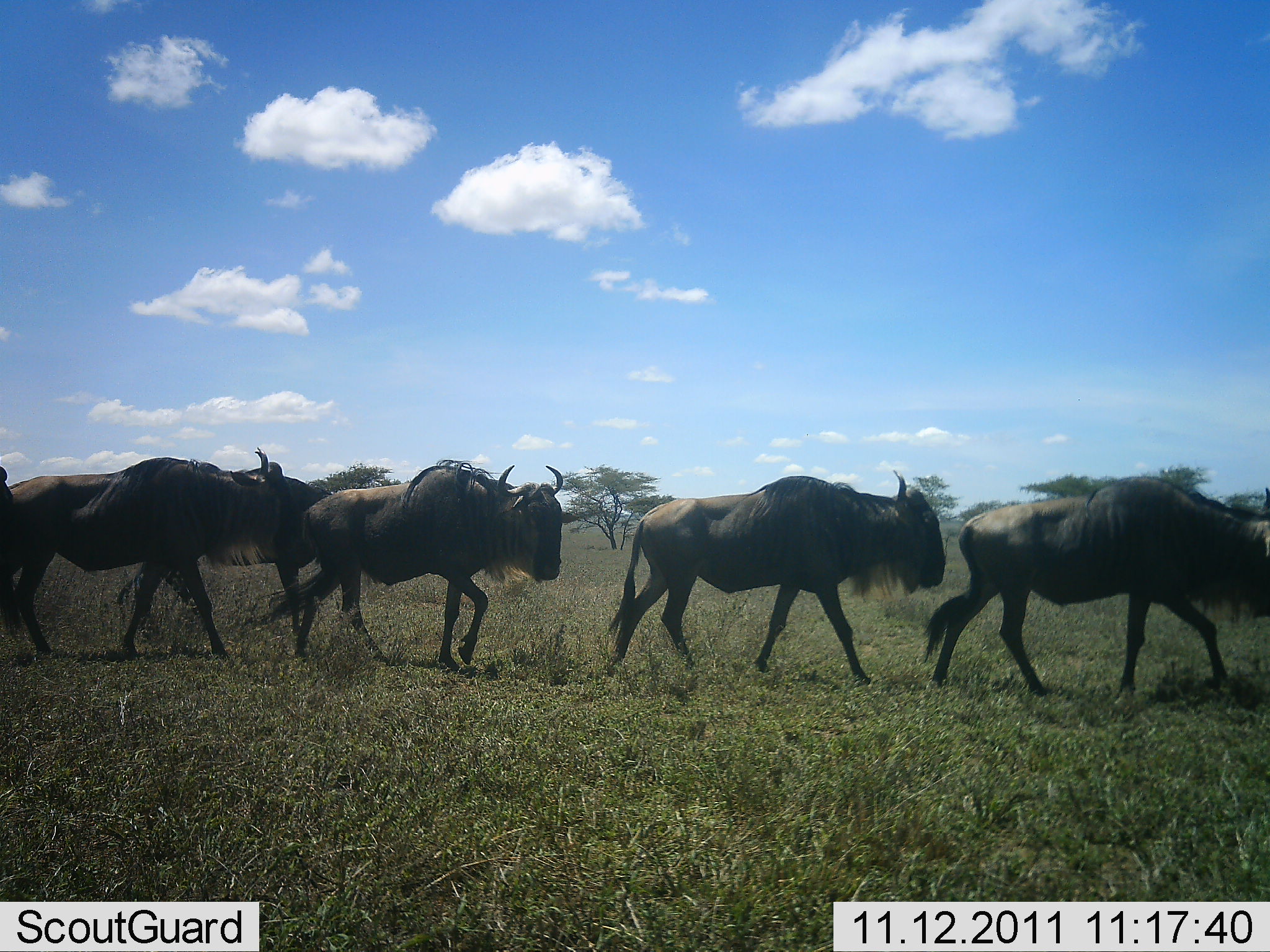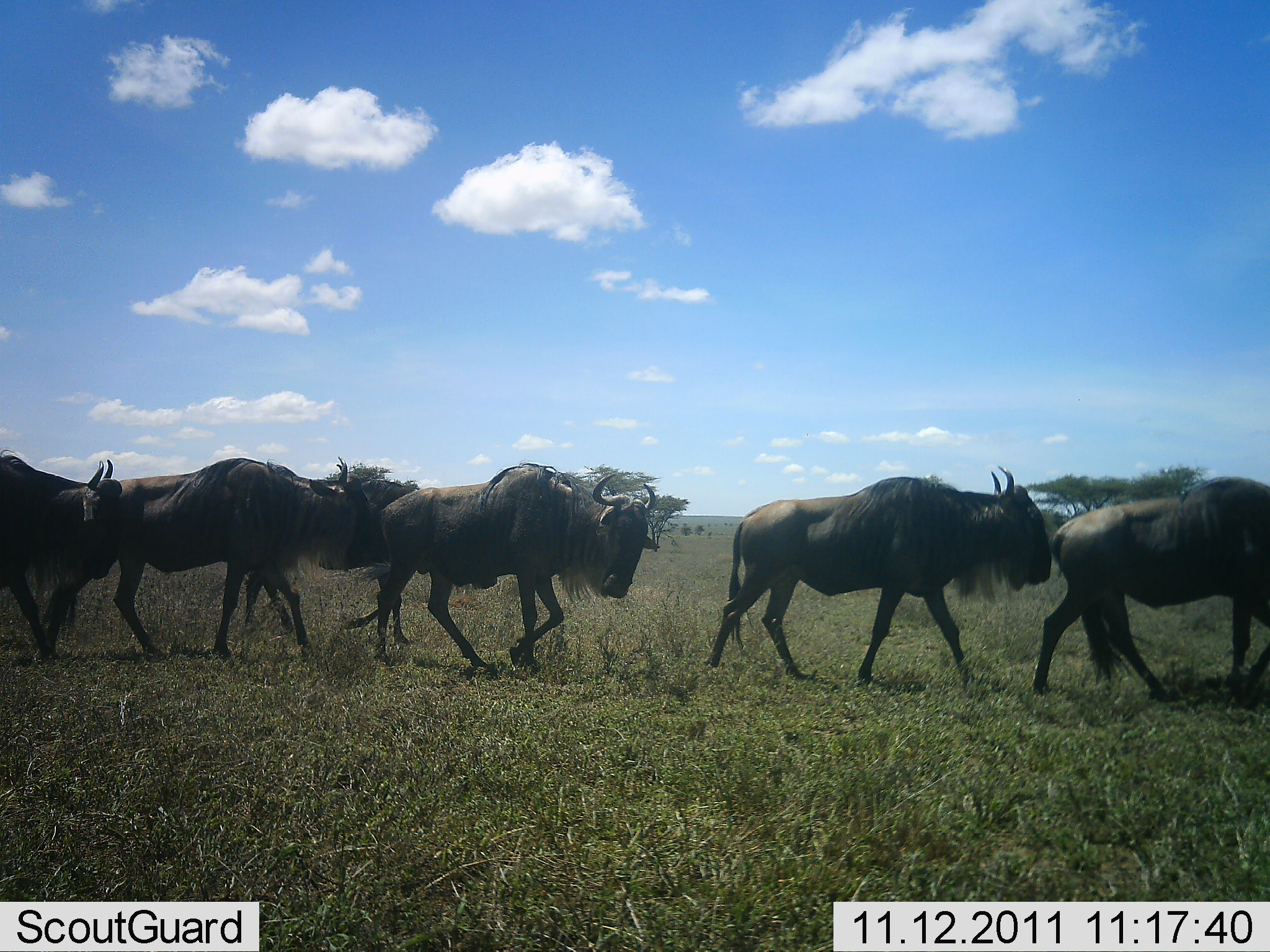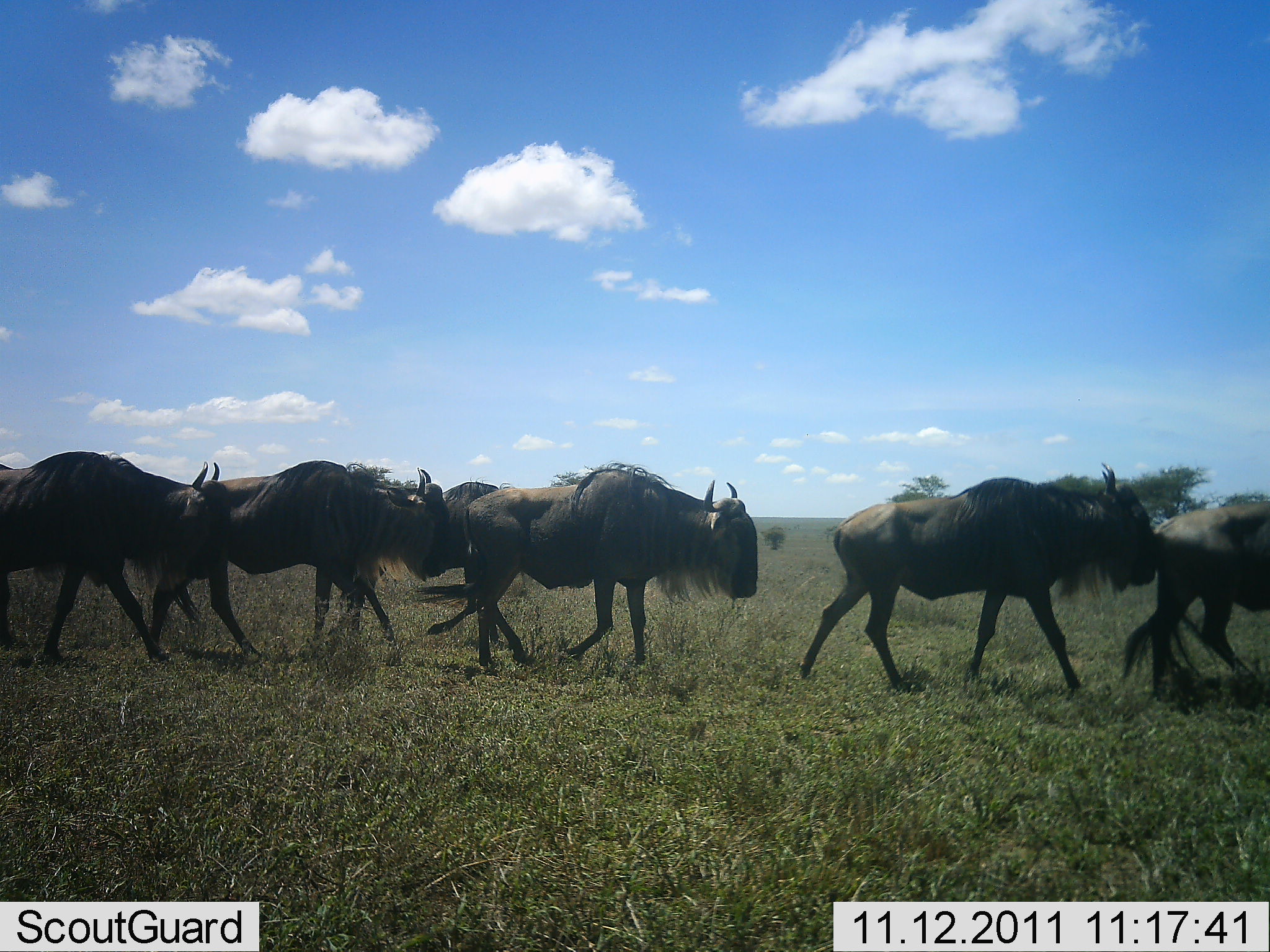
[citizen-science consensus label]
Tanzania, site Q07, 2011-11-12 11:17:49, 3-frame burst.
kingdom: Animalia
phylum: Chordata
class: Mammalia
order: Artiodactyla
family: Bovidae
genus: Connochaetes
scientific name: Connochaetes taurinus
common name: blue wildebeest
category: wildebeest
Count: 6.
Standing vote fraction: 0%.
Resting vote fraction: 0%.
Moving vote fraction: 100%.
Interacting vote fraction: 0%.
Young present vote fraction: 0%.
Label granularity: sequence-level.